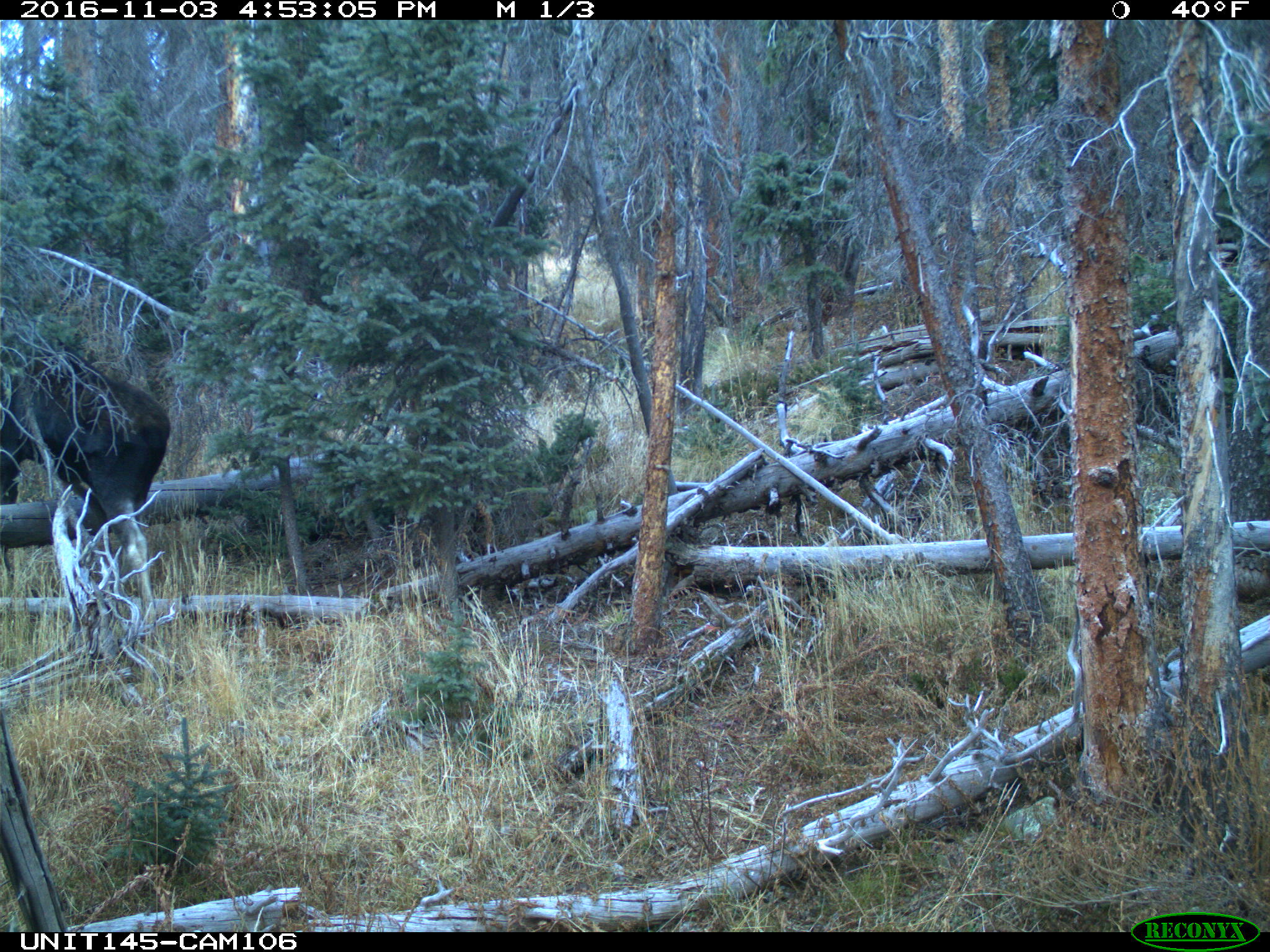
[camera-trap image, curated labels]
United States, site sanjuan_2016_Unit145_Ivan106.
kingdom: Animalia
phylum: Chordata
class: Mammalia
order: Artiodactyla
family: Cervidae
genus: Alces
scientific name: Alces alces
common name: moose